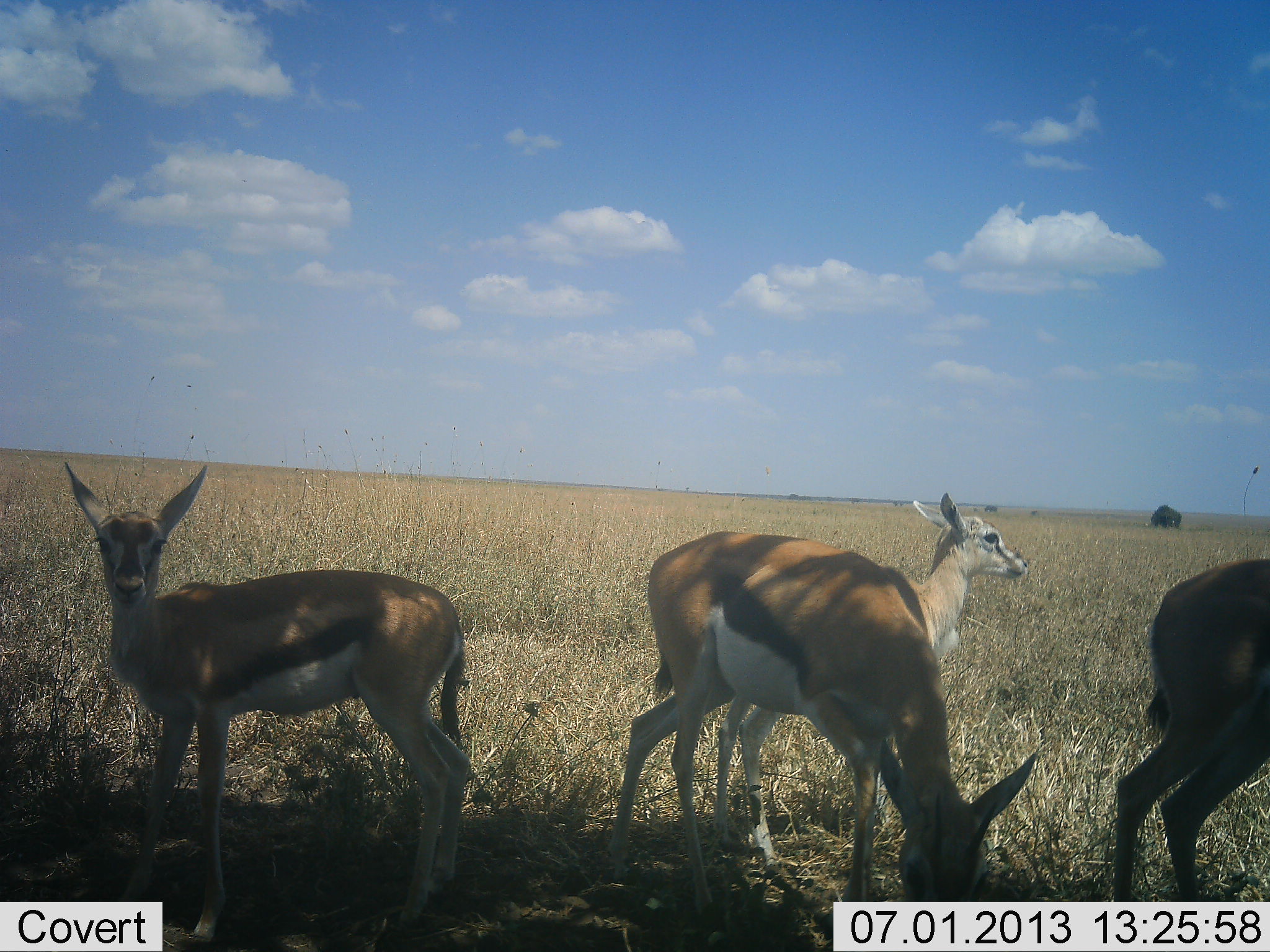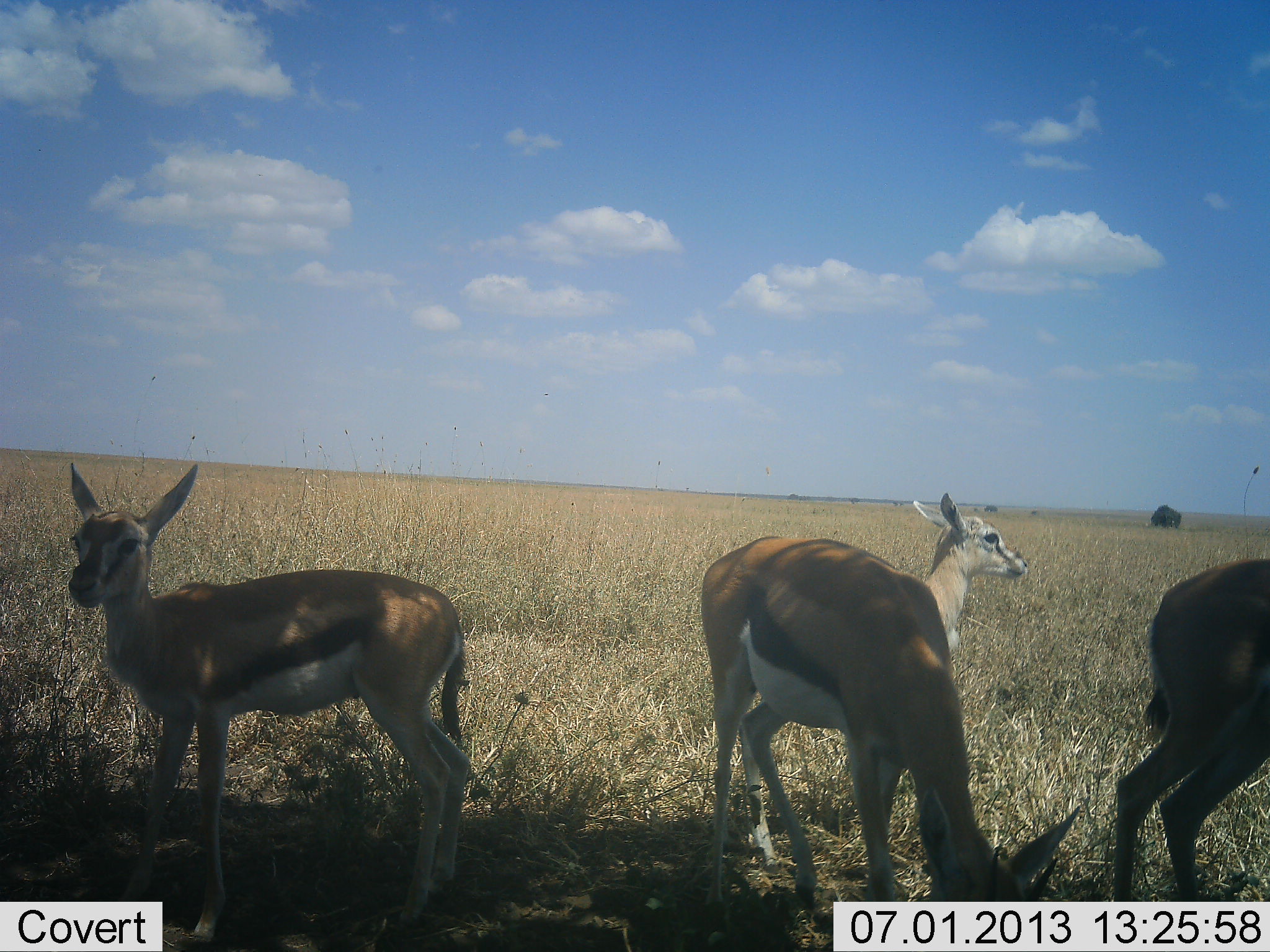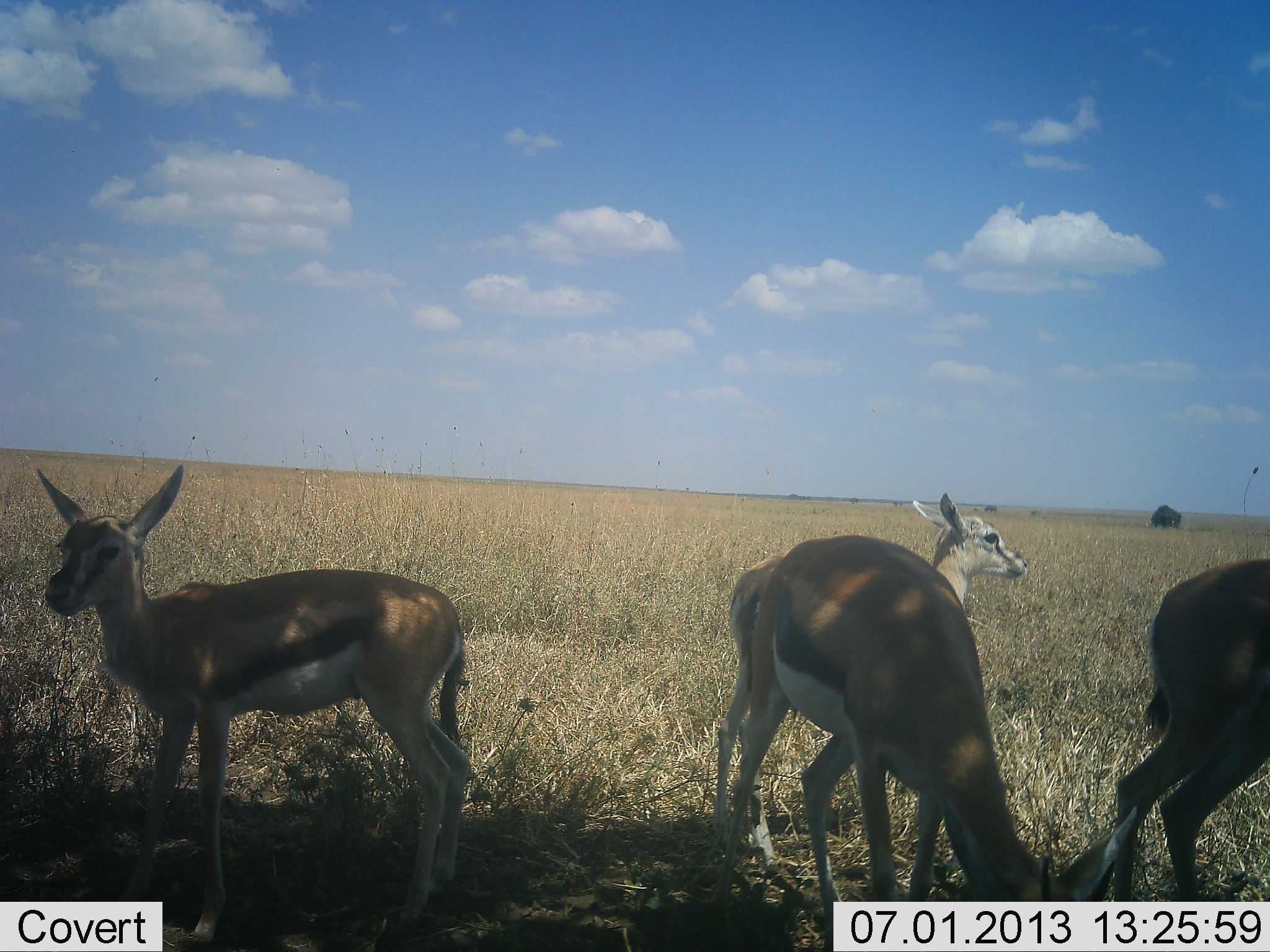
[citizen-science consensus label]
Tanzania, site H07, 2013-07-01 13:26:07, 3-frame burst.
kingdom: Animalia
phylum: Chordata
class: Mammalia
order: Artiodactyla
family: Bovidae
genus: Eudorcas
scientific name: Eudorcas thomsonii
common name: thomson's gazelle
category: gazellethomsons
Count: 4.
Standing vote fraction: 87%.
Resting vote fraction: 7%.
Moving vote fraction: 10%.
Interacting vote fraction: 0%.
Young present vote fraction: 20%.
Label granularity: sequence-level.